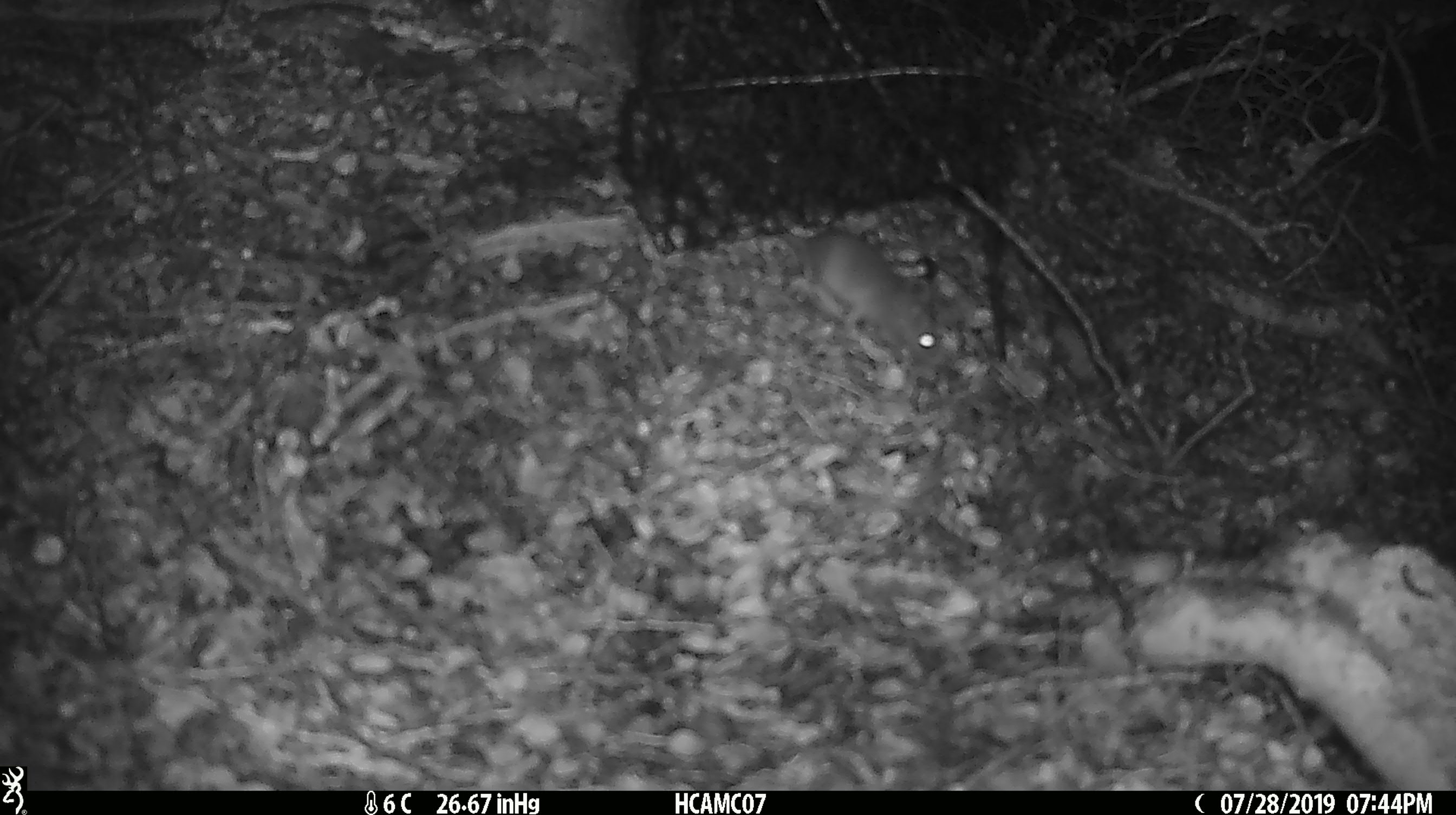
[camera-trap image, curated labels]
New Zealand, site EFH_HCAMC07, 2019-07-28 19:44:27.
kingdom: Animalia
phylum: Chordata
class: Mammalia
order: Rodentia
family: Muridae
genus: Mus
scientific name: Mus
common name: mouse